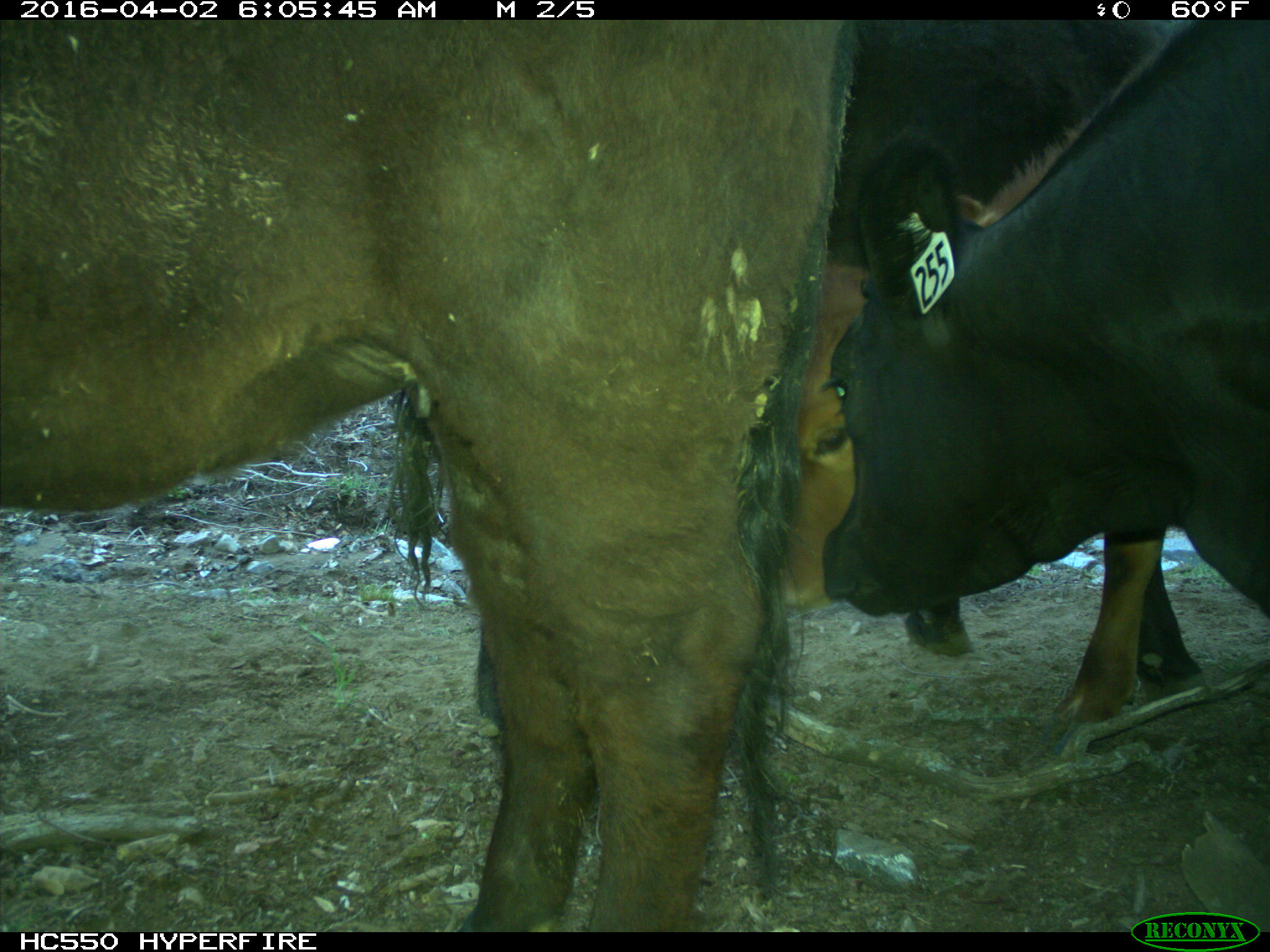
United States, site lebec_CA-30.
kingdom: Animalia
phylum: Chordata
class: Mammalia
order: Artiodactyla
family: Bovidae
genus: Bos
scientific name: Bos taurus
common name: domestic cow